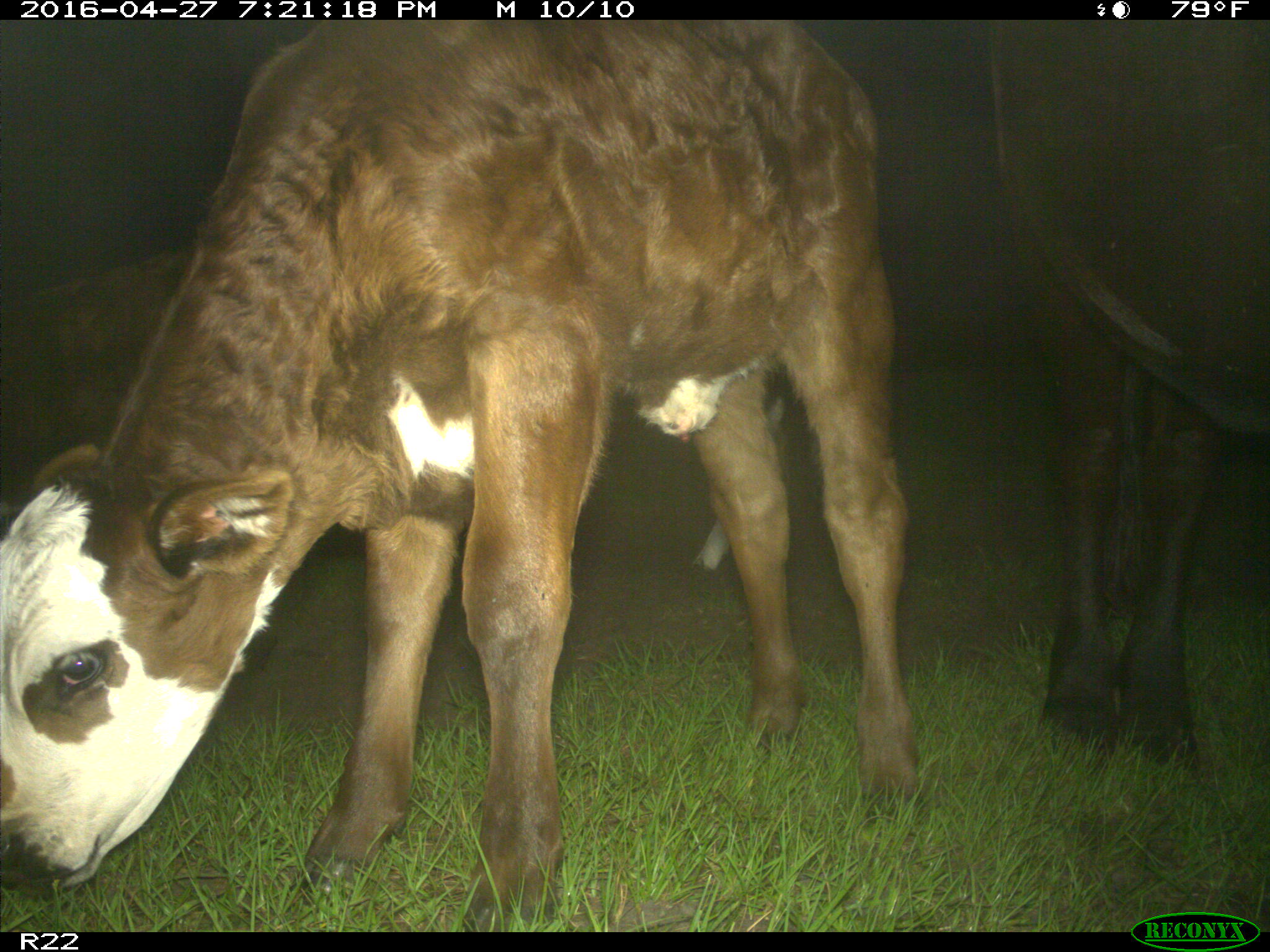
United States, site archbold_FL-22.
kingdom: Animalia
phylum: Chordata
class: Mammalia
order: Artiodactyla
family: Bovidae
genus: Bos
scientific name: Bos taurus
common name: domestic cow